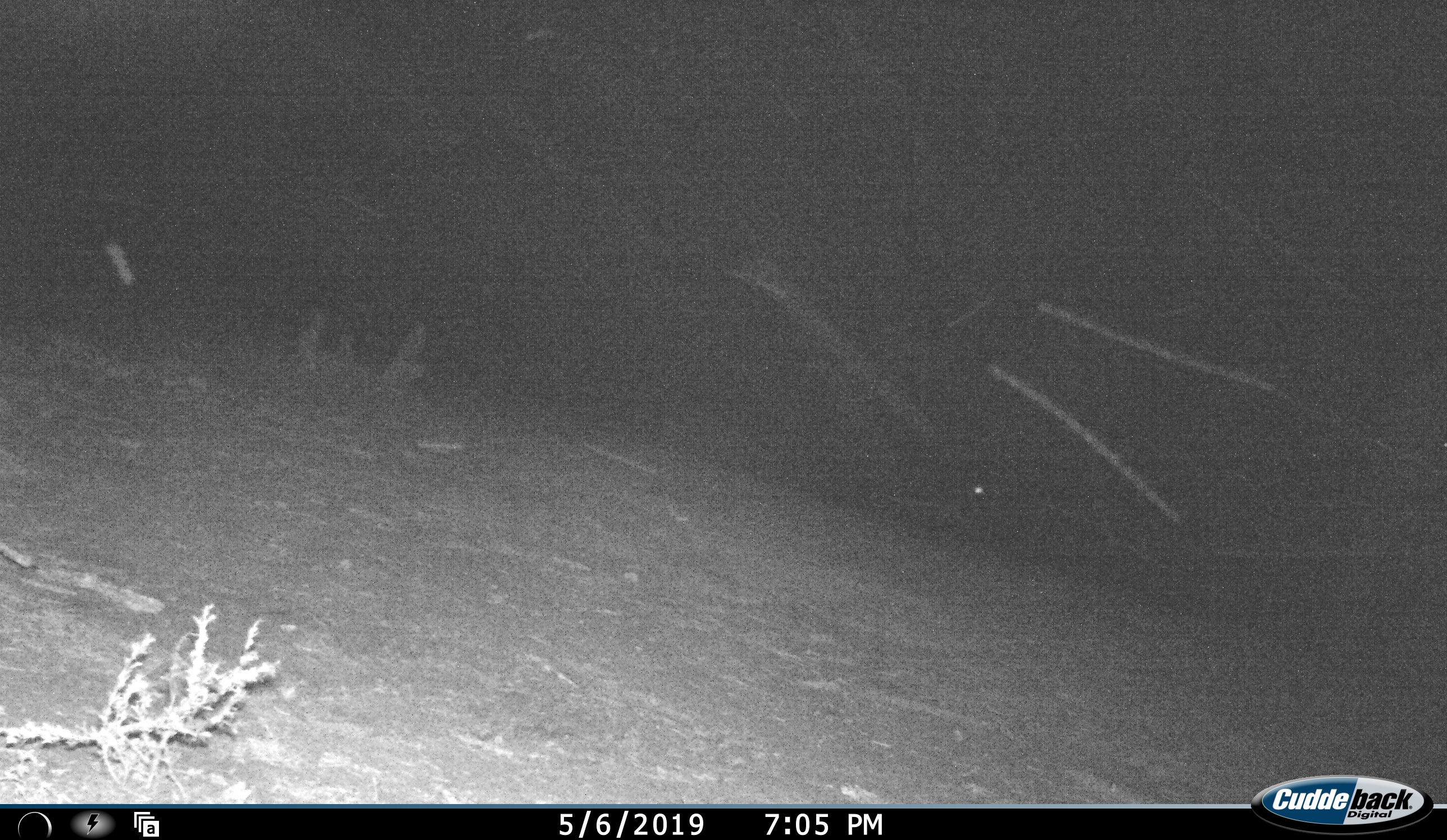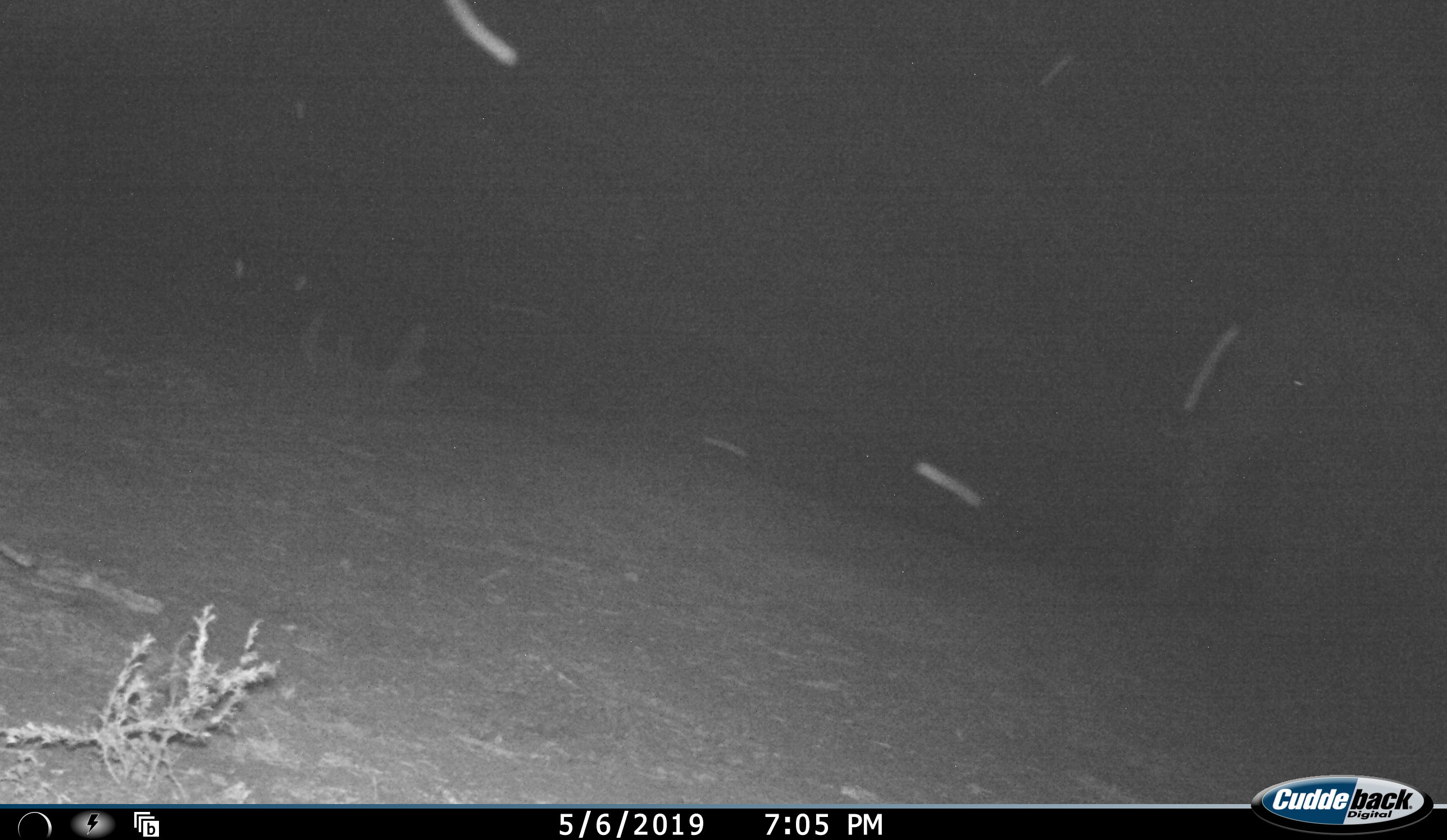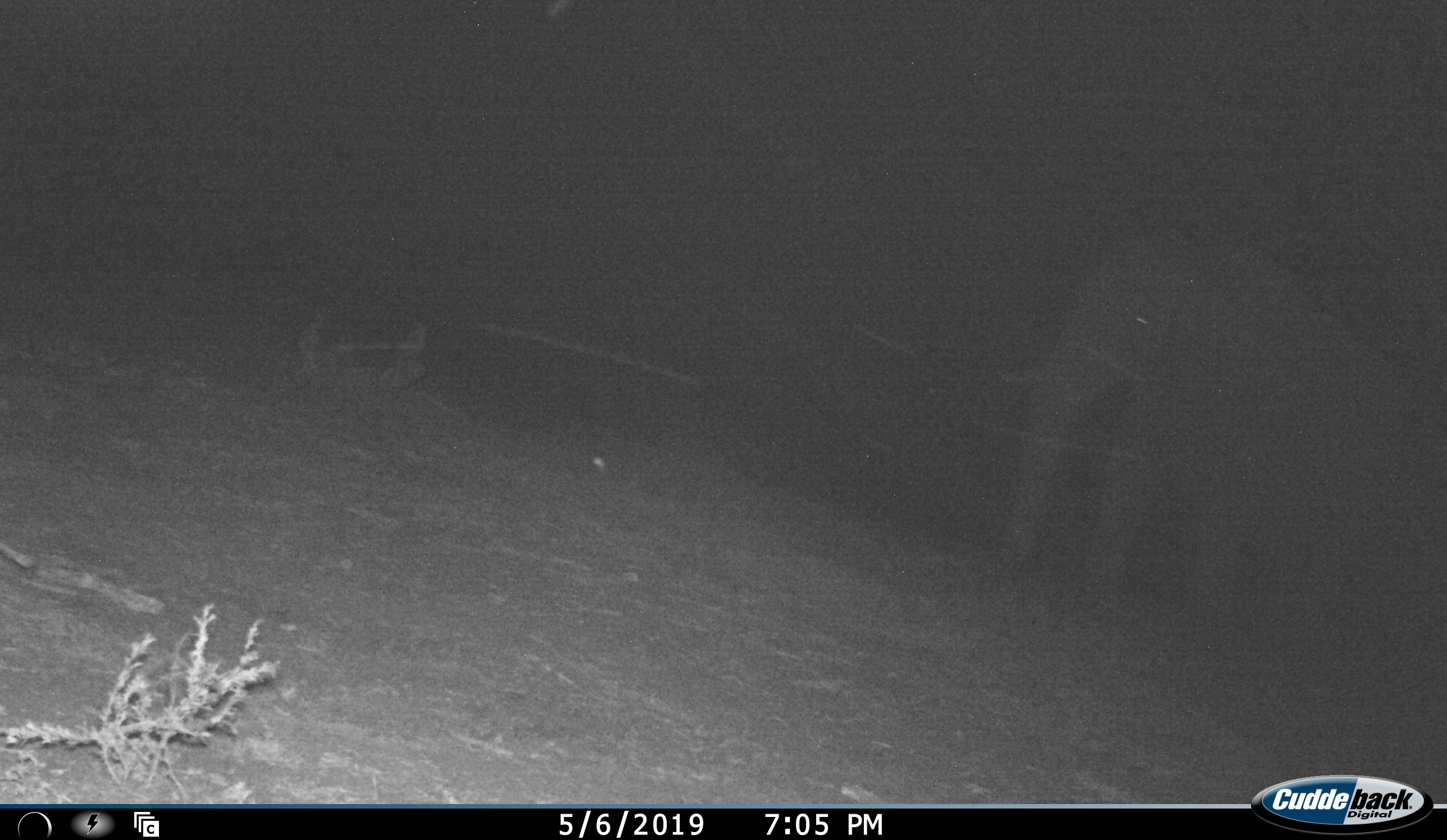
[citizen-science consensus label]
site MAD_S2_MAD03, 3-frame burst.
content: unidentified animal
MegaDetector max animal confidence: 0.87